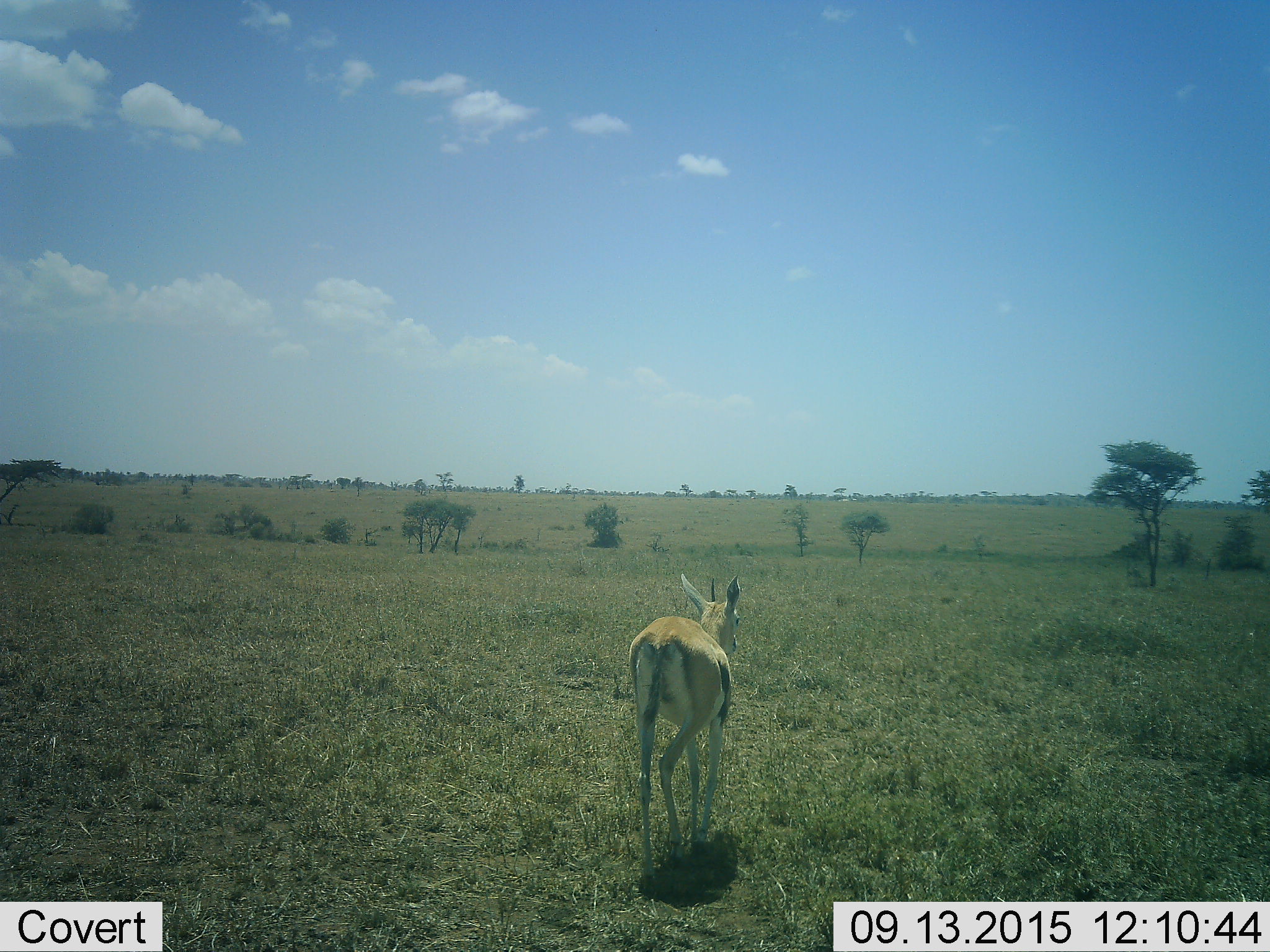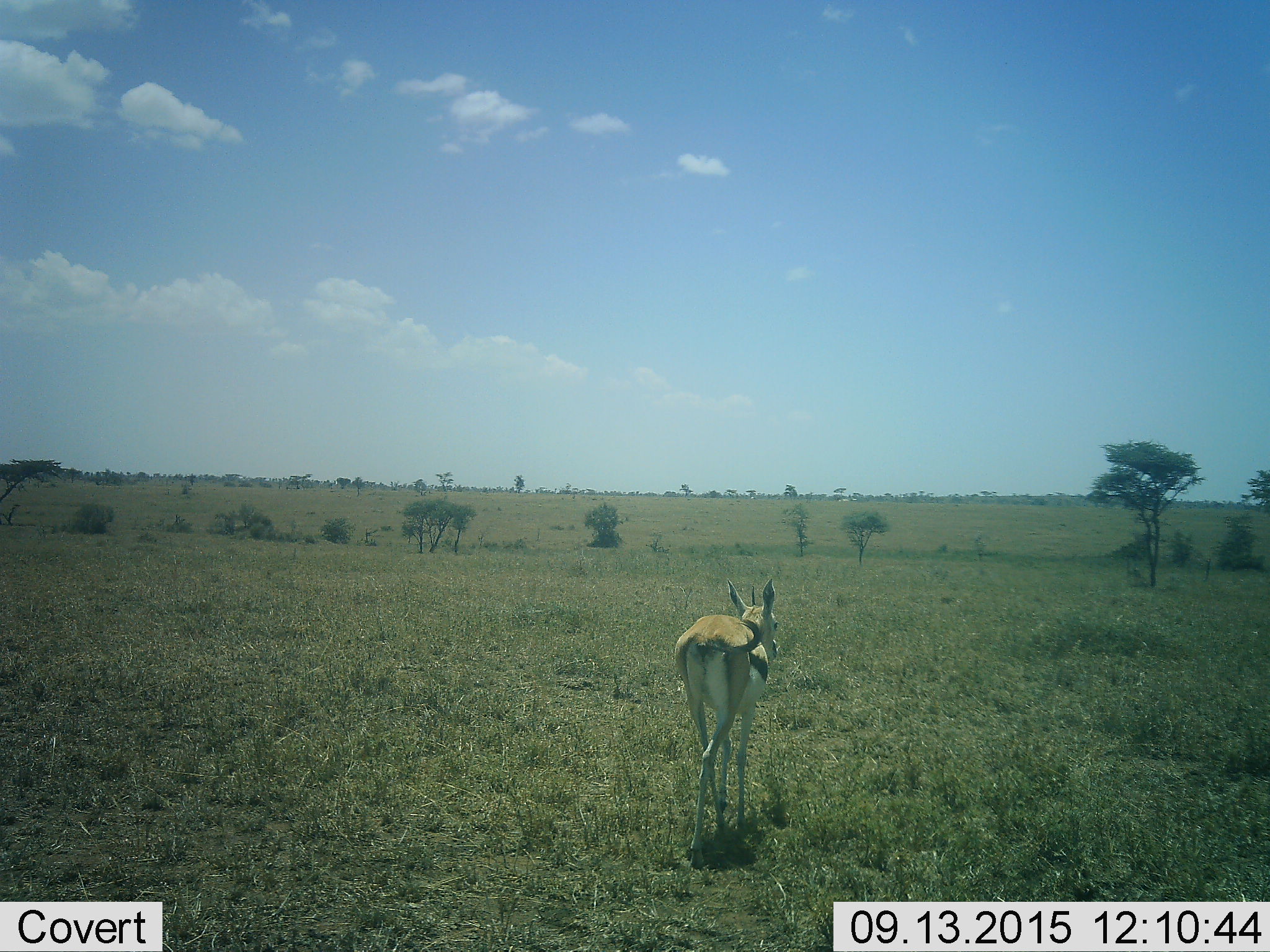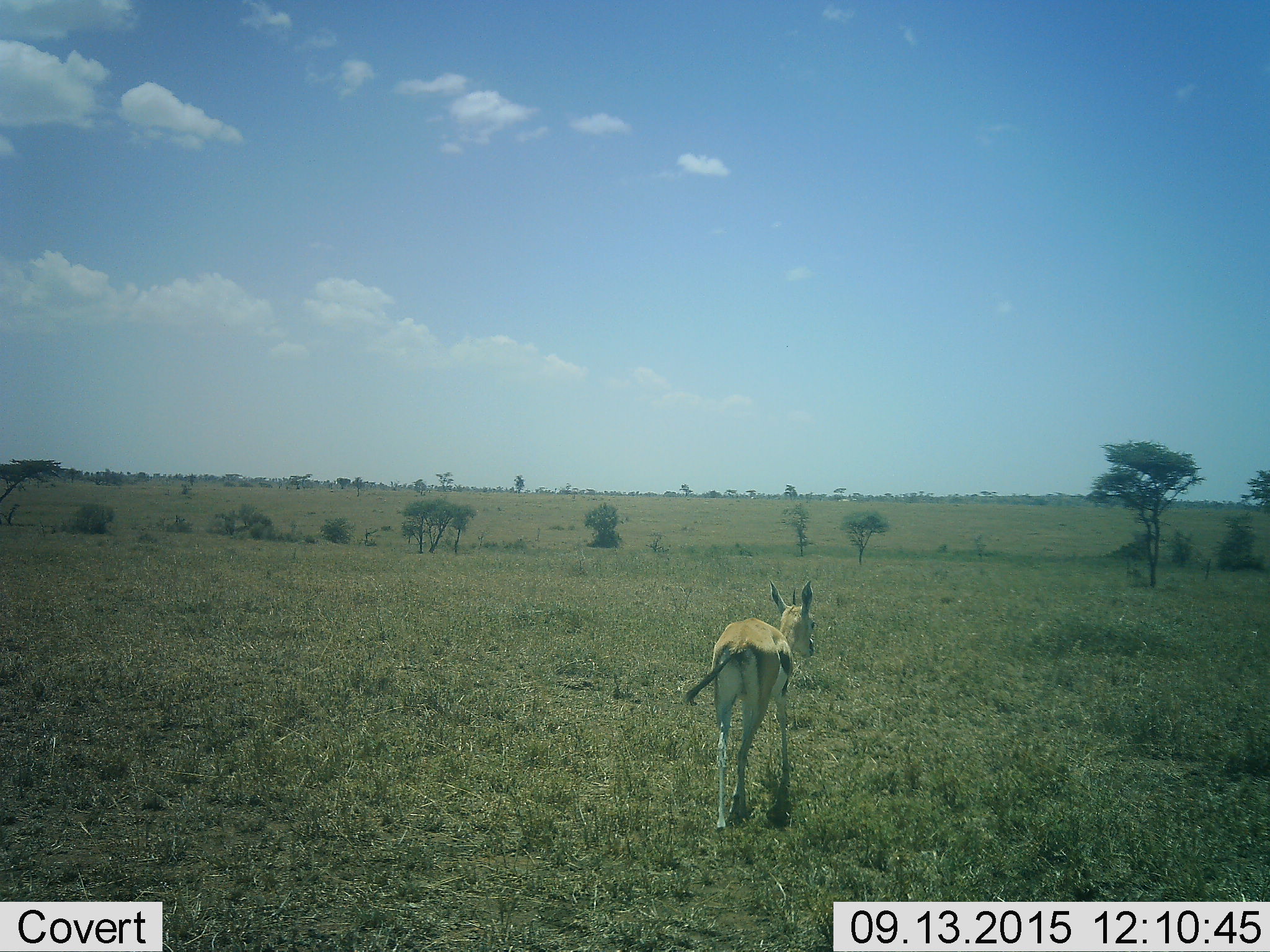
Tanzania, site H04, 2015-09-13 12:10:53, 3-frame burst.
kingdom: Animalia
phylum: Chordata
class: Mammalia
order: Artiodactyla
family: Bovidae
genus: Eudorcas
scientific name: Eudorcas thomsonii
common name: thomson's gazelle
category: gazellethomsons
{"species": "gazellethomsons (thomson's gazelle) (Eudorcas thomsonii)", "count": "1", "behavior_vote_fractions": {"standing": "43%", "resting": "0%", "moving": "86%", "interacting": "0%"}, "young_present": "0%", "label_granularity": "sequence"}